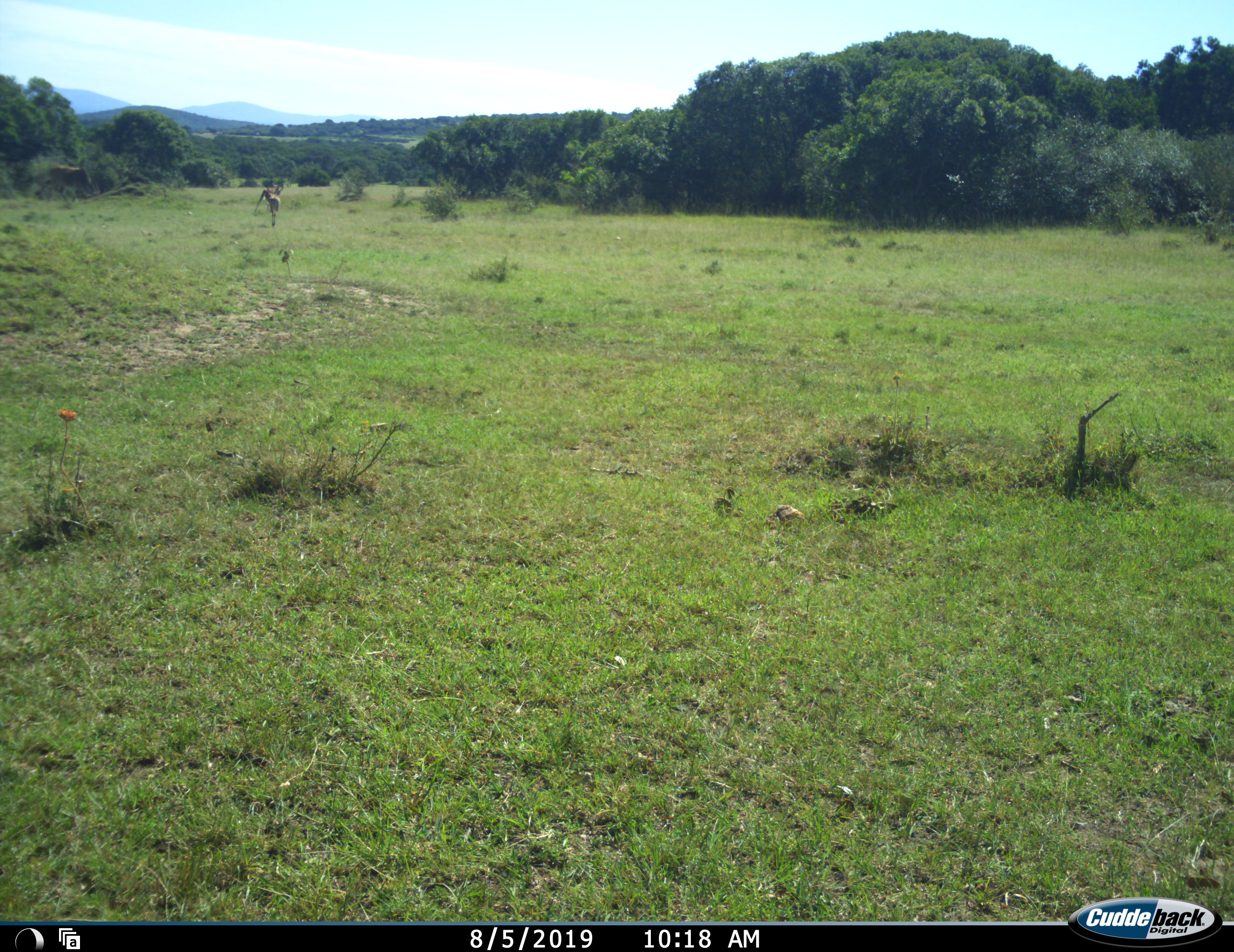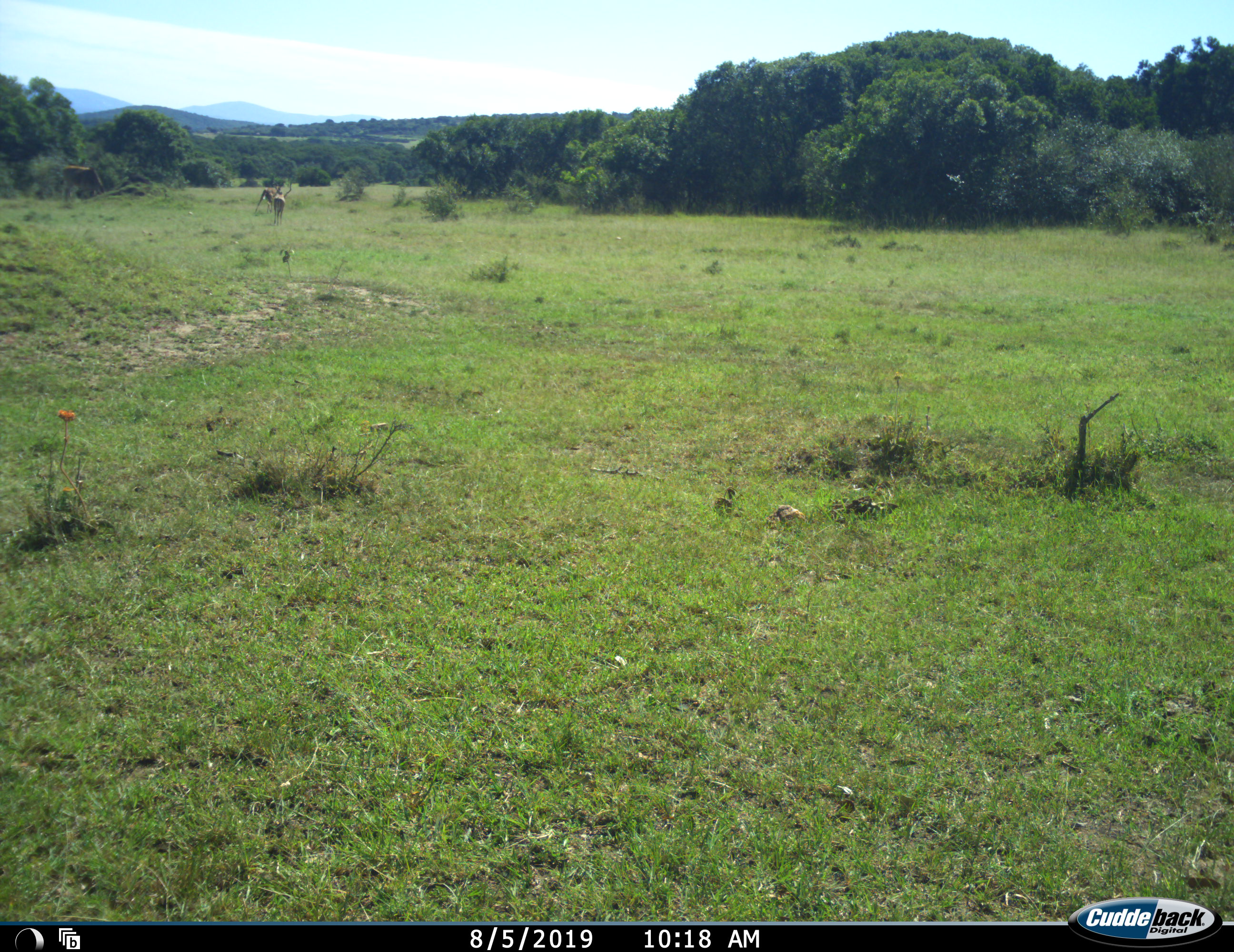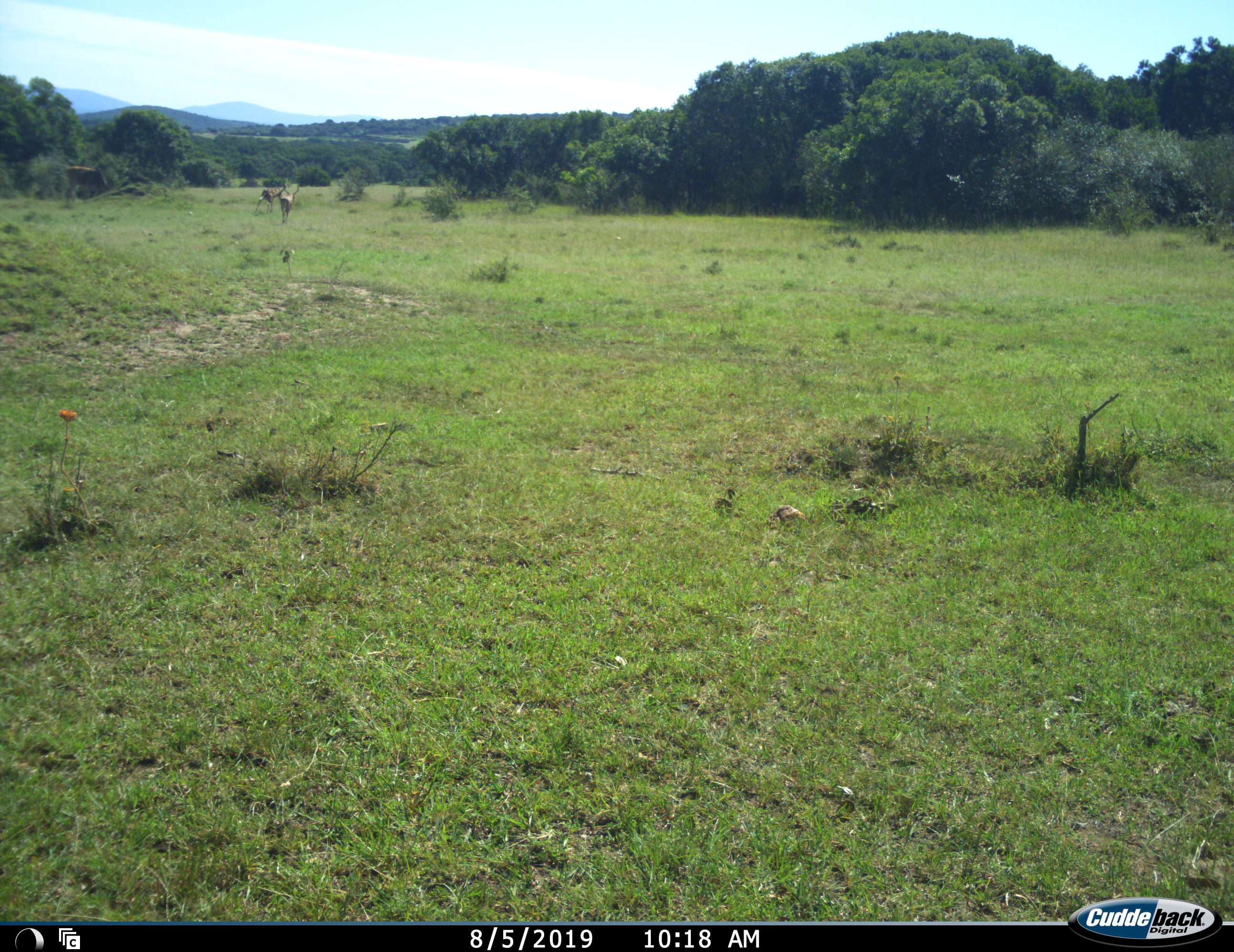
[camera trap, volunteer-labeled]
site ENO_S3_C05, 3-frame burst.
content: unidentified animal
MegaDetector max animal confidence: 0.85